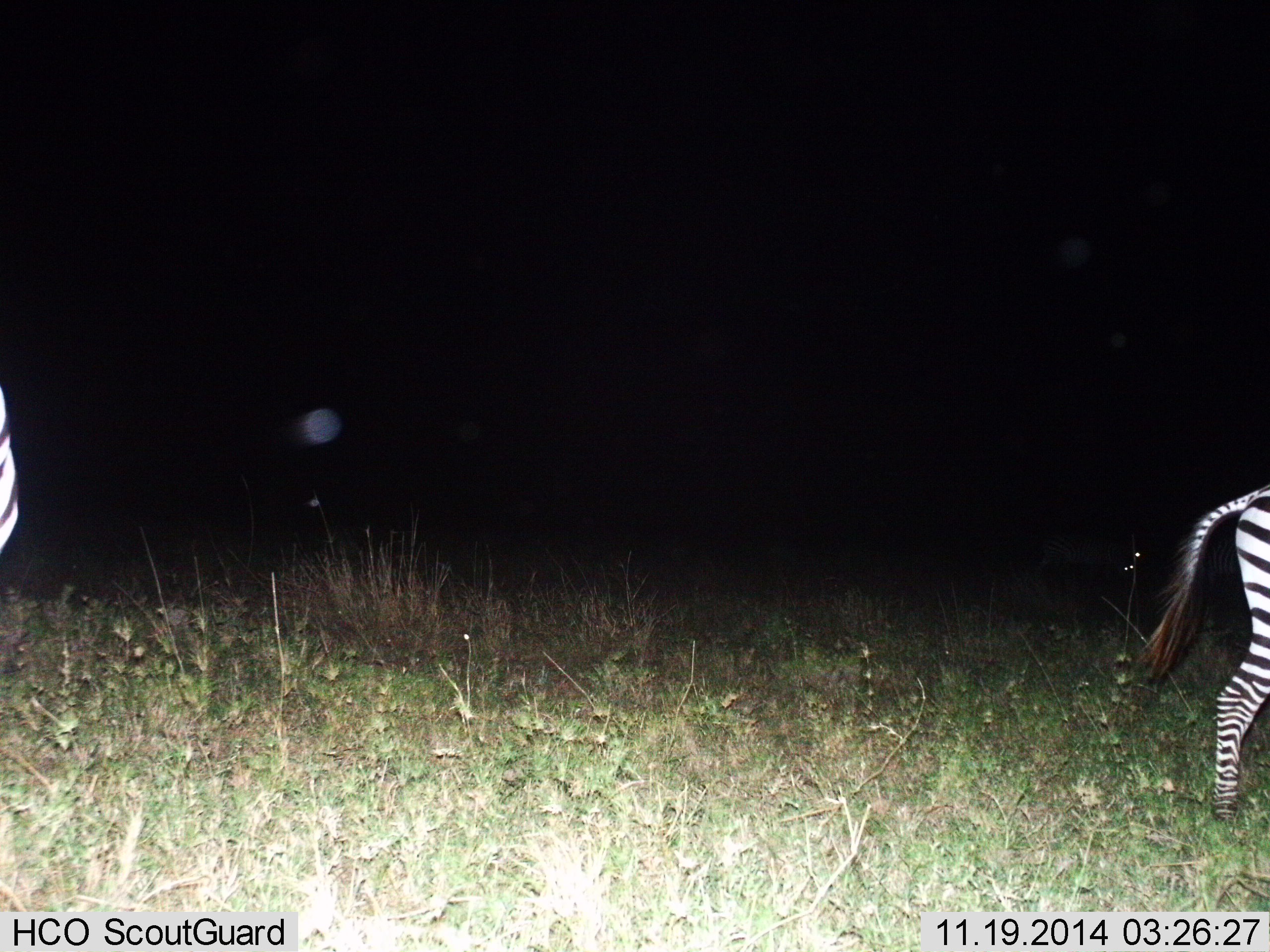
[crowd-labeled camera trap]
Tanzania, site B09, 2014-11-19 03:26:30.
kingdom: Animalia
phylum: Chordata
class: Mammalia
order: Perissodactyla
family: Equidae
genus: Equus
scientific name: Equus quagga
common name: plains zebra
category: zebra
Zebra (plains zebra) (Equus quagga), count 2. Behavior (volunteer vote fractions): standing 0%, resting 0%, moving 100%, interacting 0%. Young present (vote fraction): 0%. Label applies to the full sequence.